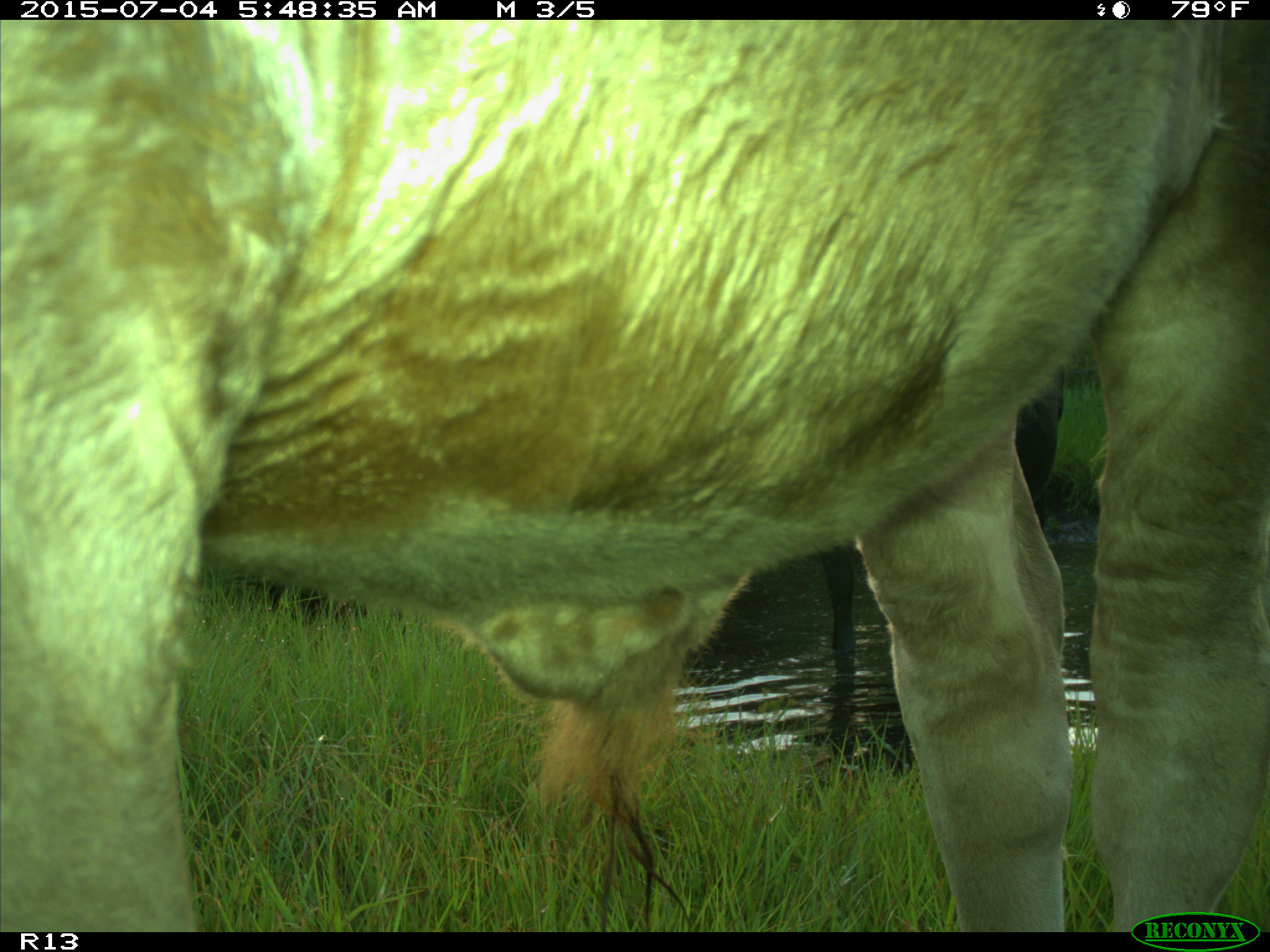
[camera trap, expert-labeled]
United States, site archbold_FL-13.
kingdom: Animalia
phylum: Chordata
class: Mammalia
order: Artiodactyla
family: Bovidae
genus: Bos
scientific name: Bos taurus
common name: domestic cow